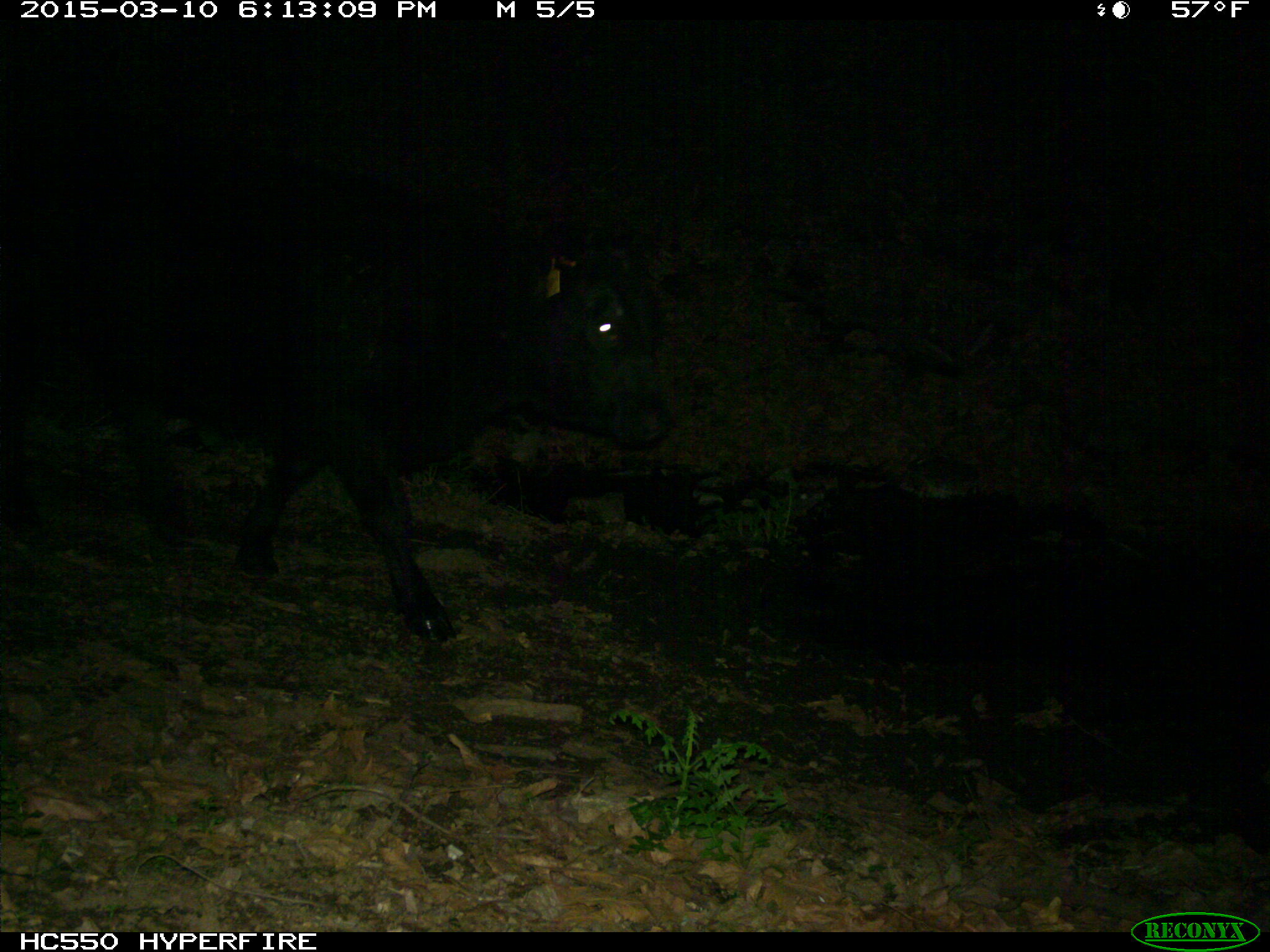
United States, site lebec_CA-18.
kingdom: Animalia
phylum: Chordata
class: Mammalia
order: Artiodactyla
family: Bovidae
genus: Bos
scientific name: Bos taurus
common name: domestic cow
Bos taurus (domestic cow).